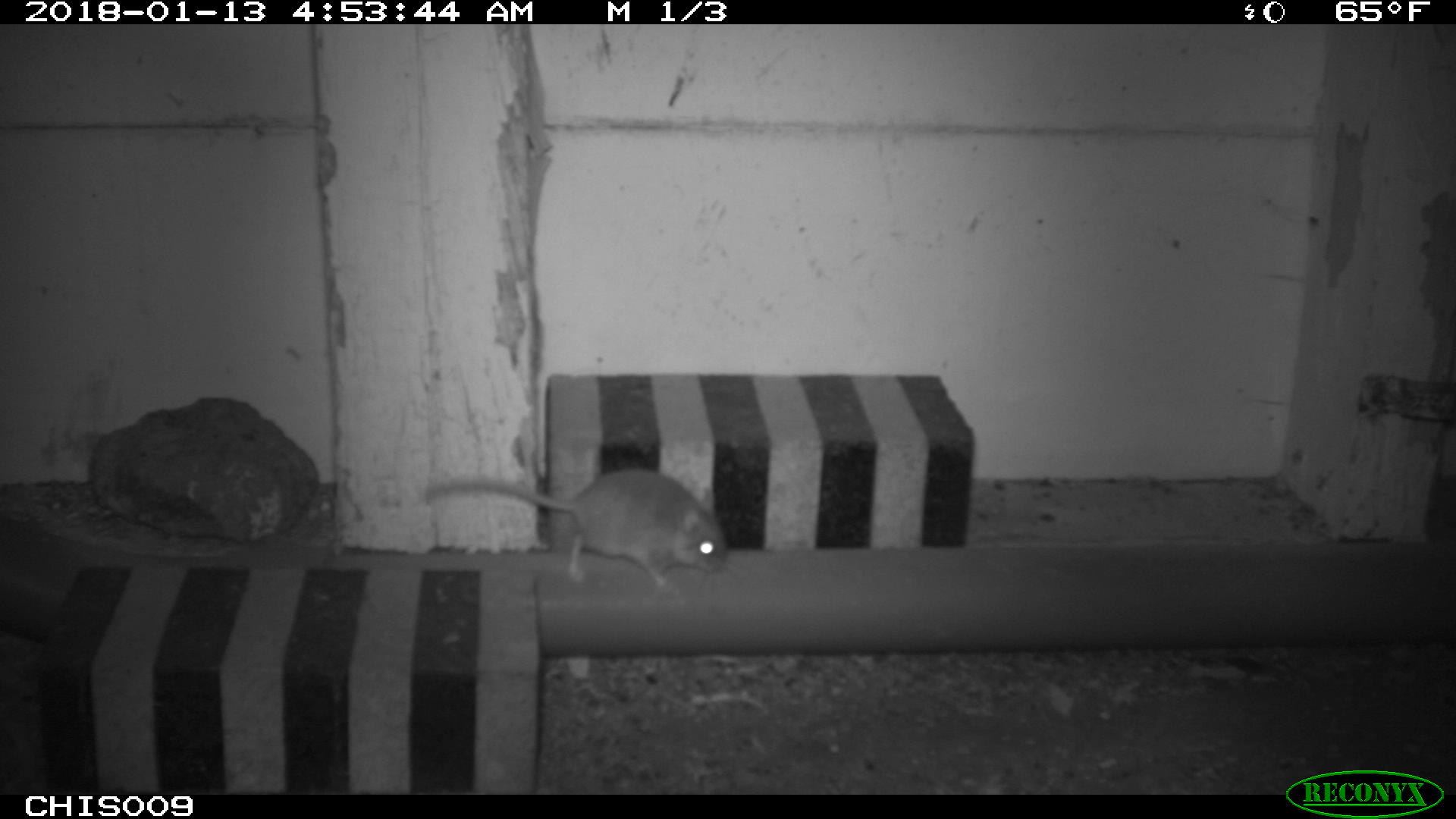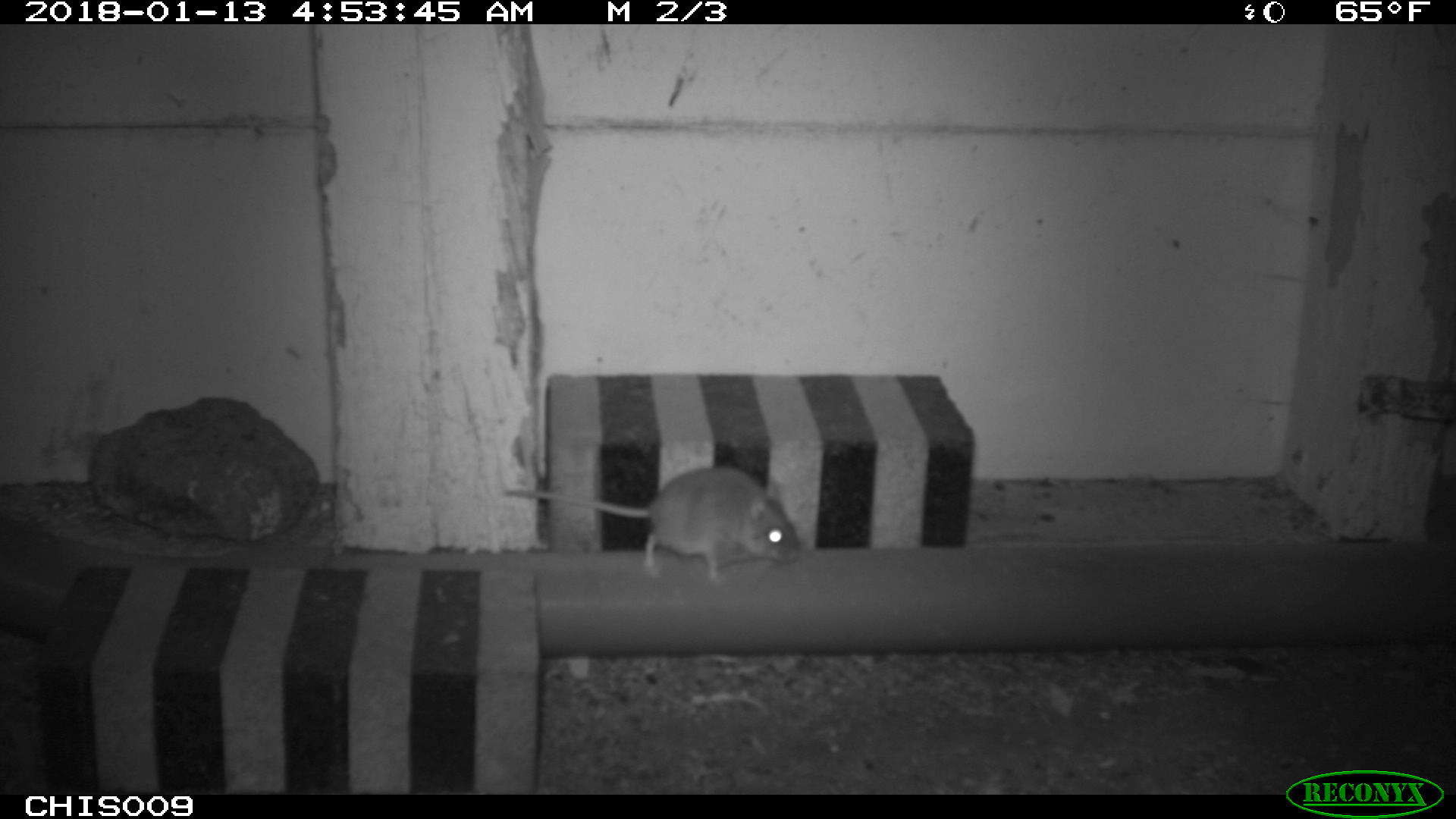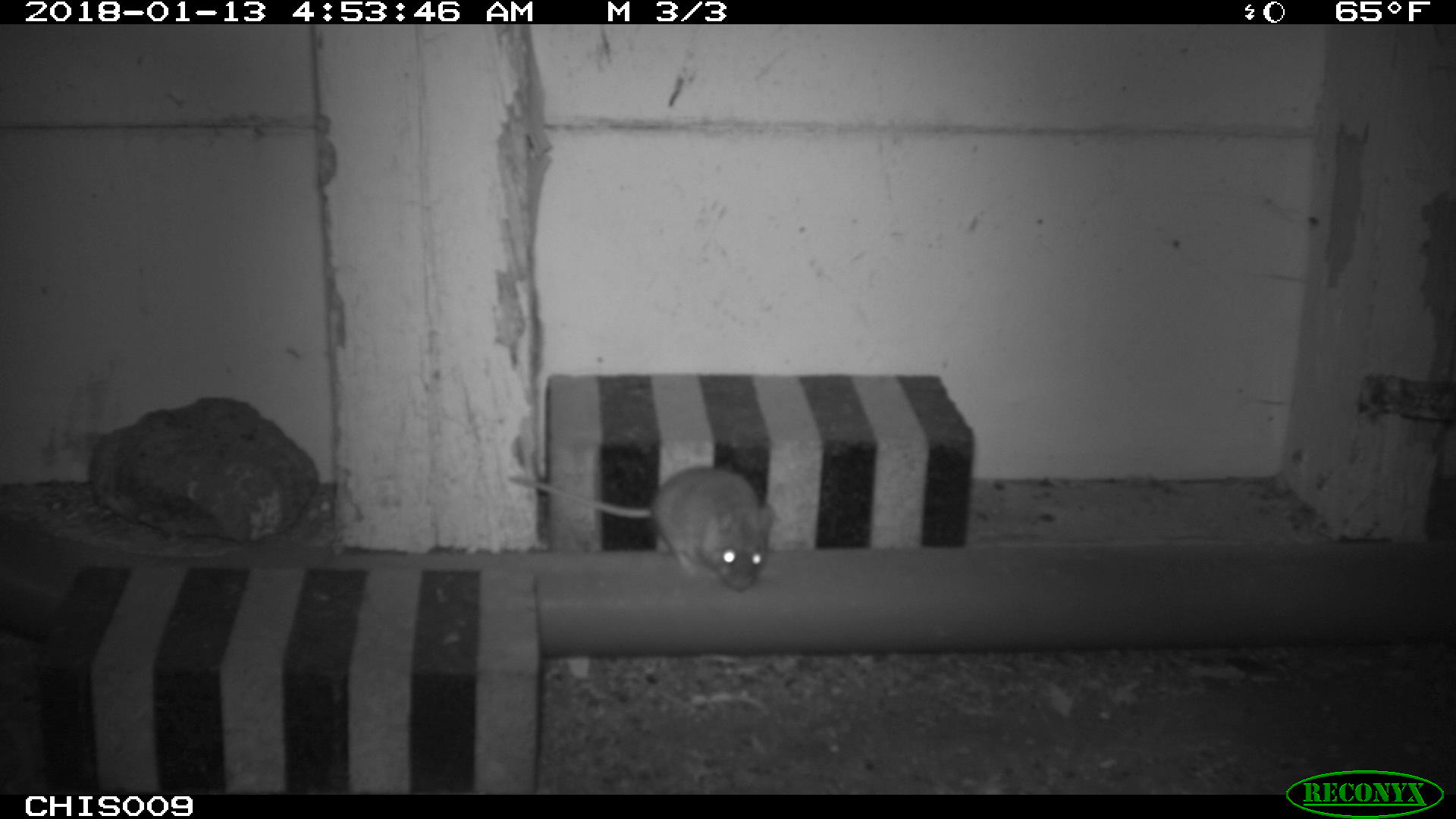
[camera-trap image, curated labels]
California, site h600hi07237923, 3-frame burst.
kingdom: Animalia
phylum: Chordata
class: Mammalia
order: Rodentia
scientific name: Rodentia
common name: rodent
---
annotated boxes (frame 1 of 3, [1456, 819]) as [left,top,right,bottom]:
rodent: [421,466,747,604]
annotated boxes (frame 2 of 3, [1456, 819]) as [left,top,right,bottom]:
rodent: [500,466,800,581]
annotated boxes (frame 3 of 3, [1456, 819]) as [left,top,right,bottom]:
rodent: [507,465,775,591]